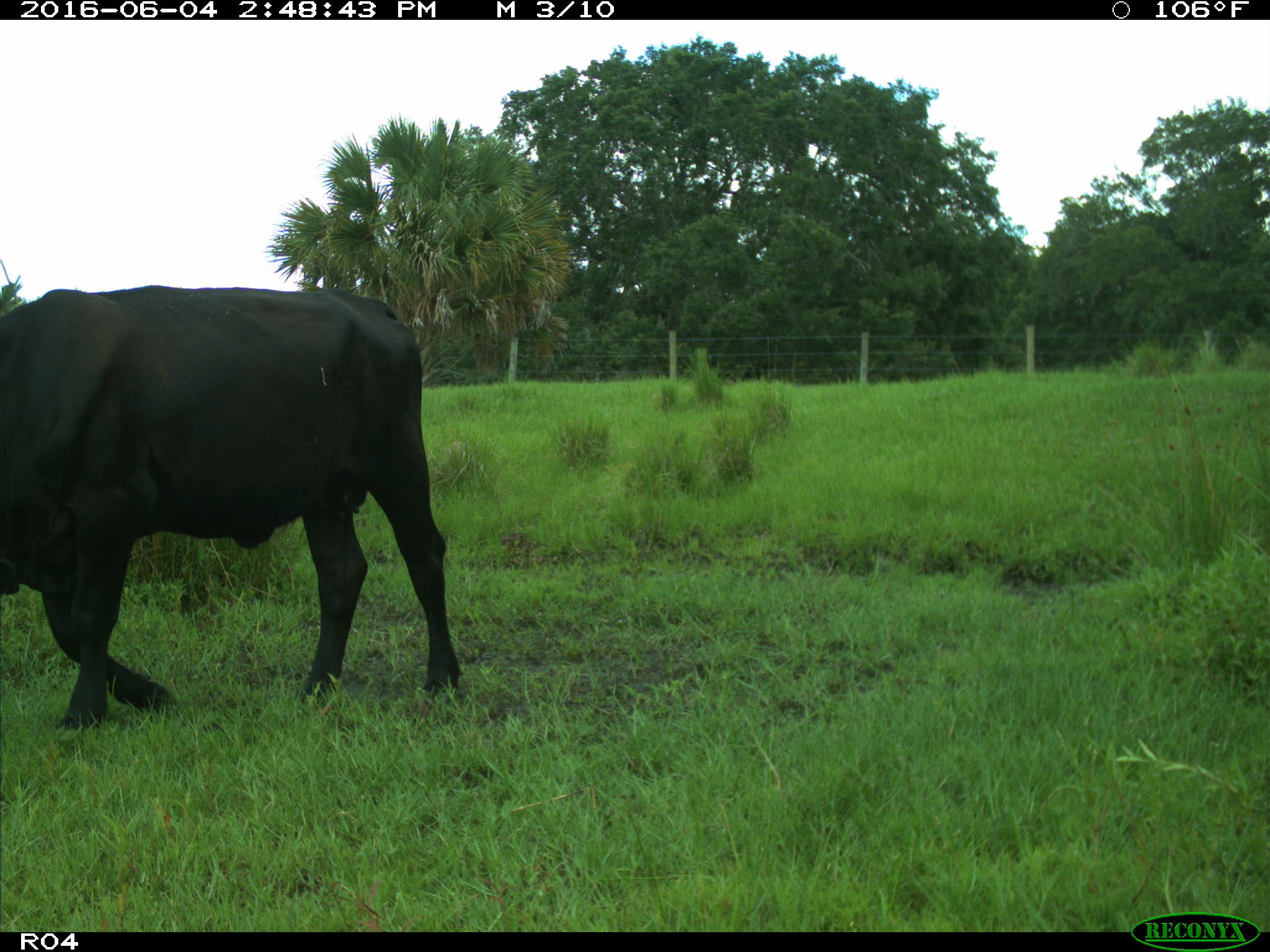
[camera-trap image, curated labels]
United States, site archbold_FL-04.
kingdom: Animalia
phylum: Chordata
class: Mammalia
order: Artiodactyla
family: Bovidae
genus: Bos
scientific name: Bos taurus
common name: domestic cow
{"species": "Bos taurus (domestic cow)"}